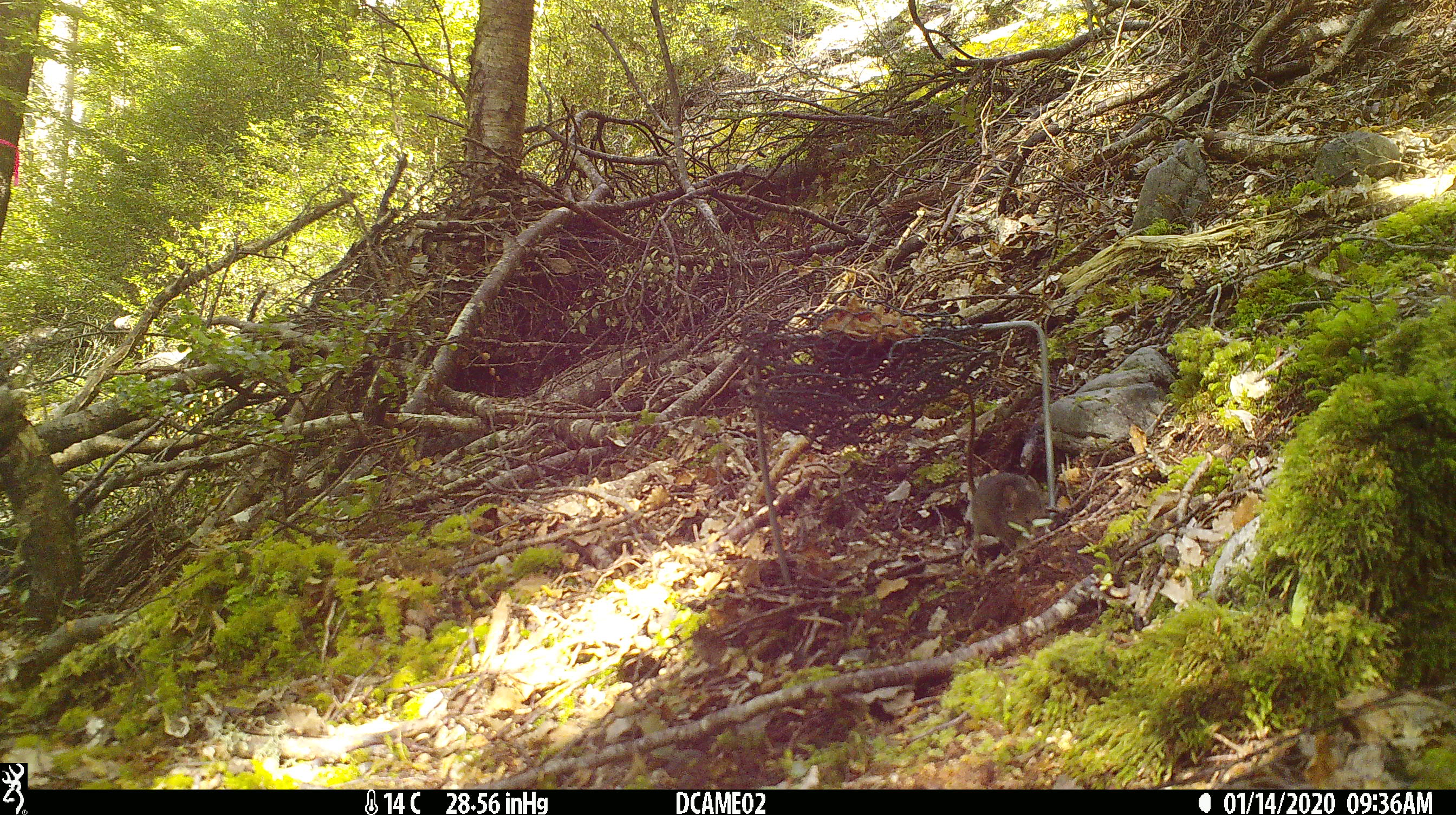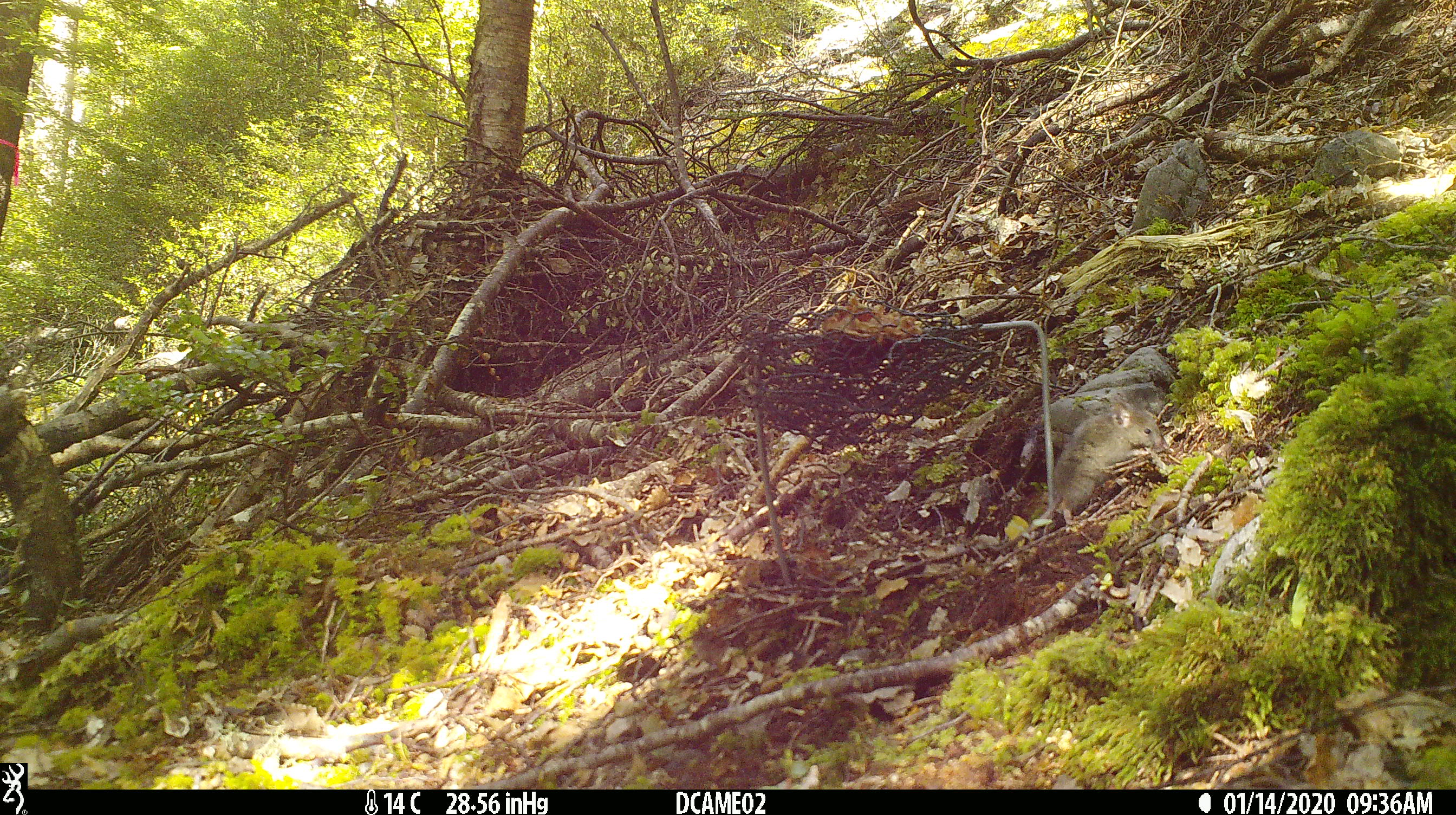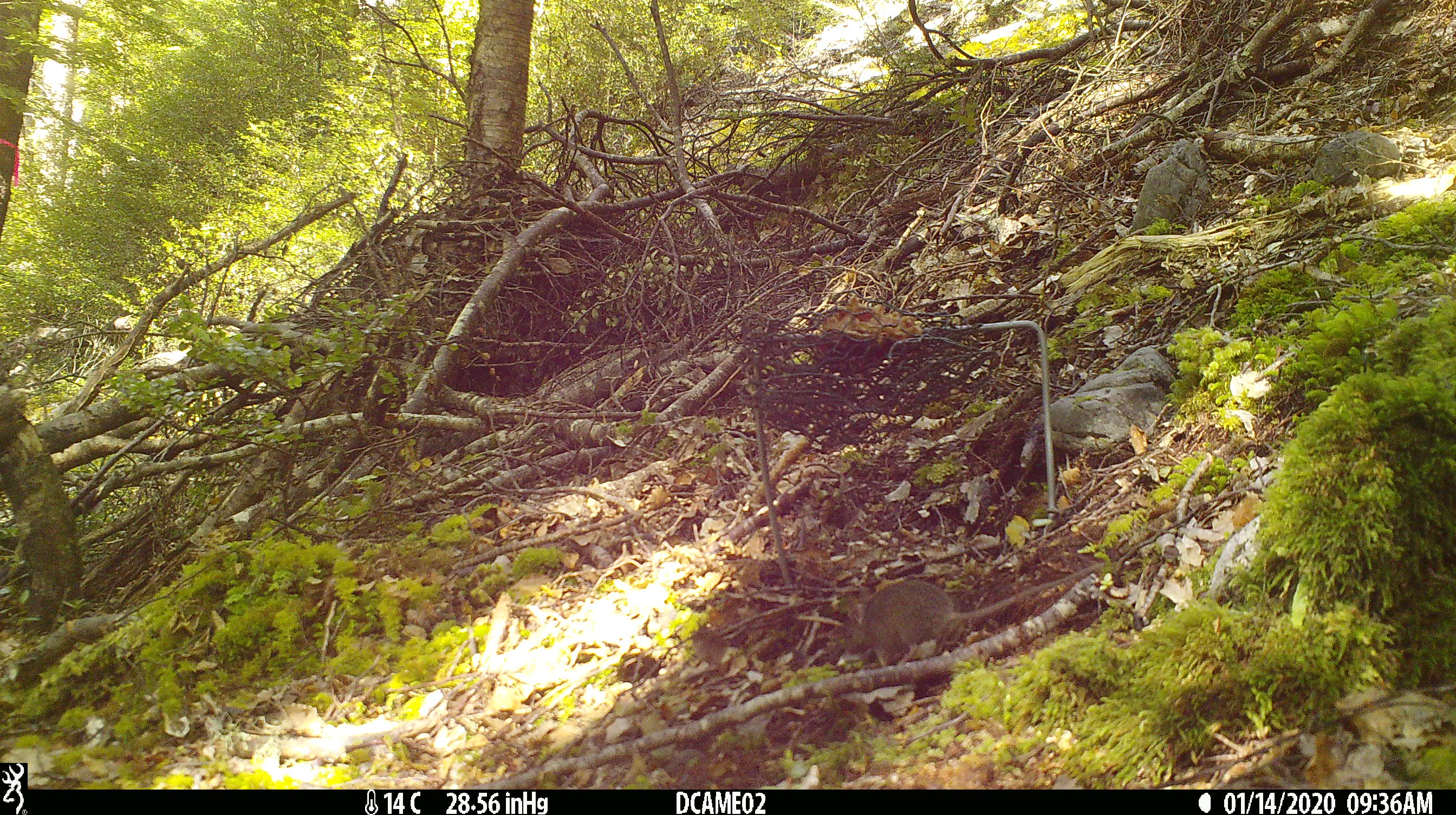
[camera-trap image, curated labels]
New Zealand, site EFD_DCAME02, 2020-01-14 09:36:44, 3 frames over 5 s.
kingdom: Animalia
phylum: Chordata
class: Mammalia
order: Rodentia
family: Muridae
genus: Mus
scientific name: Mus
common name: mouse